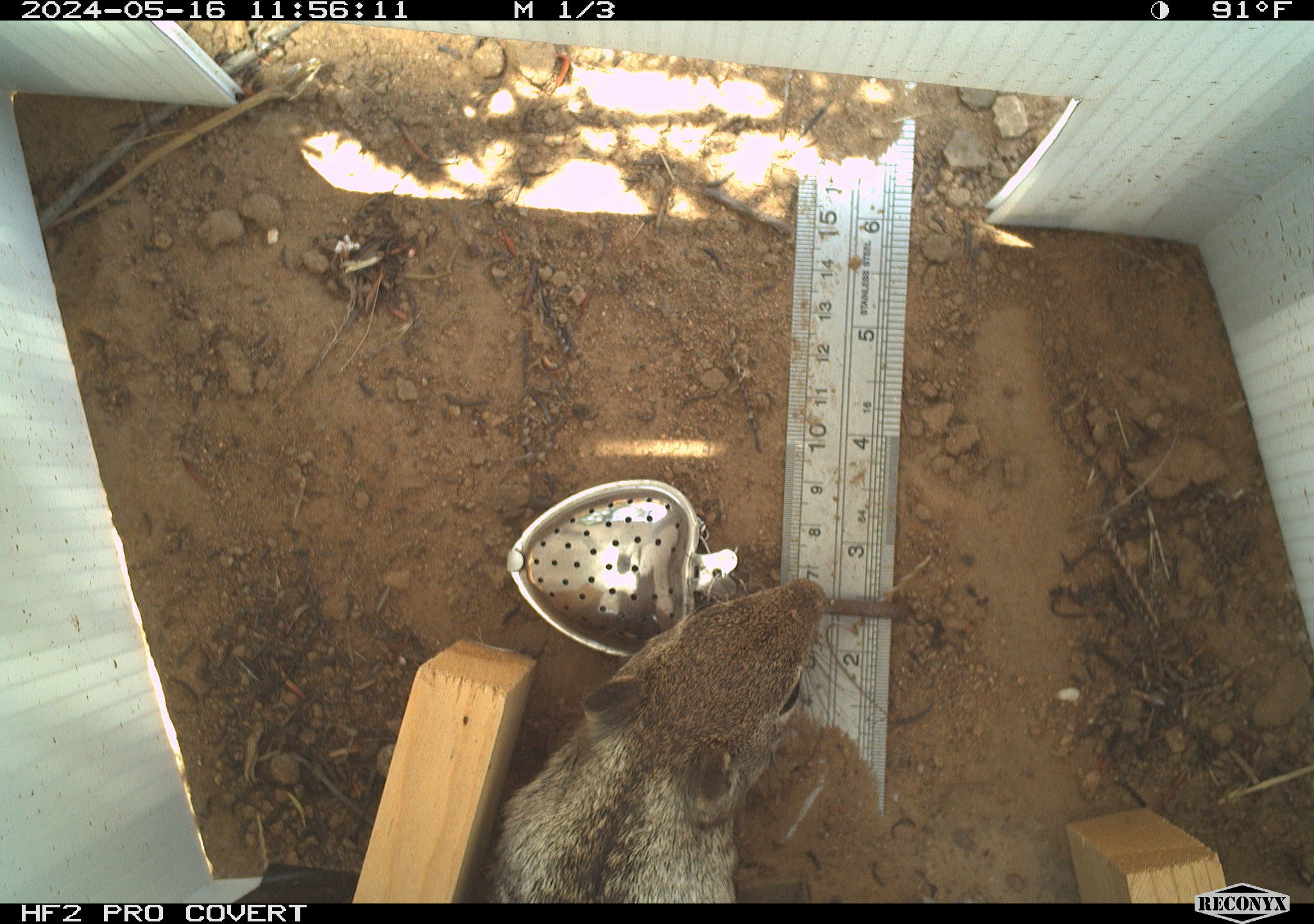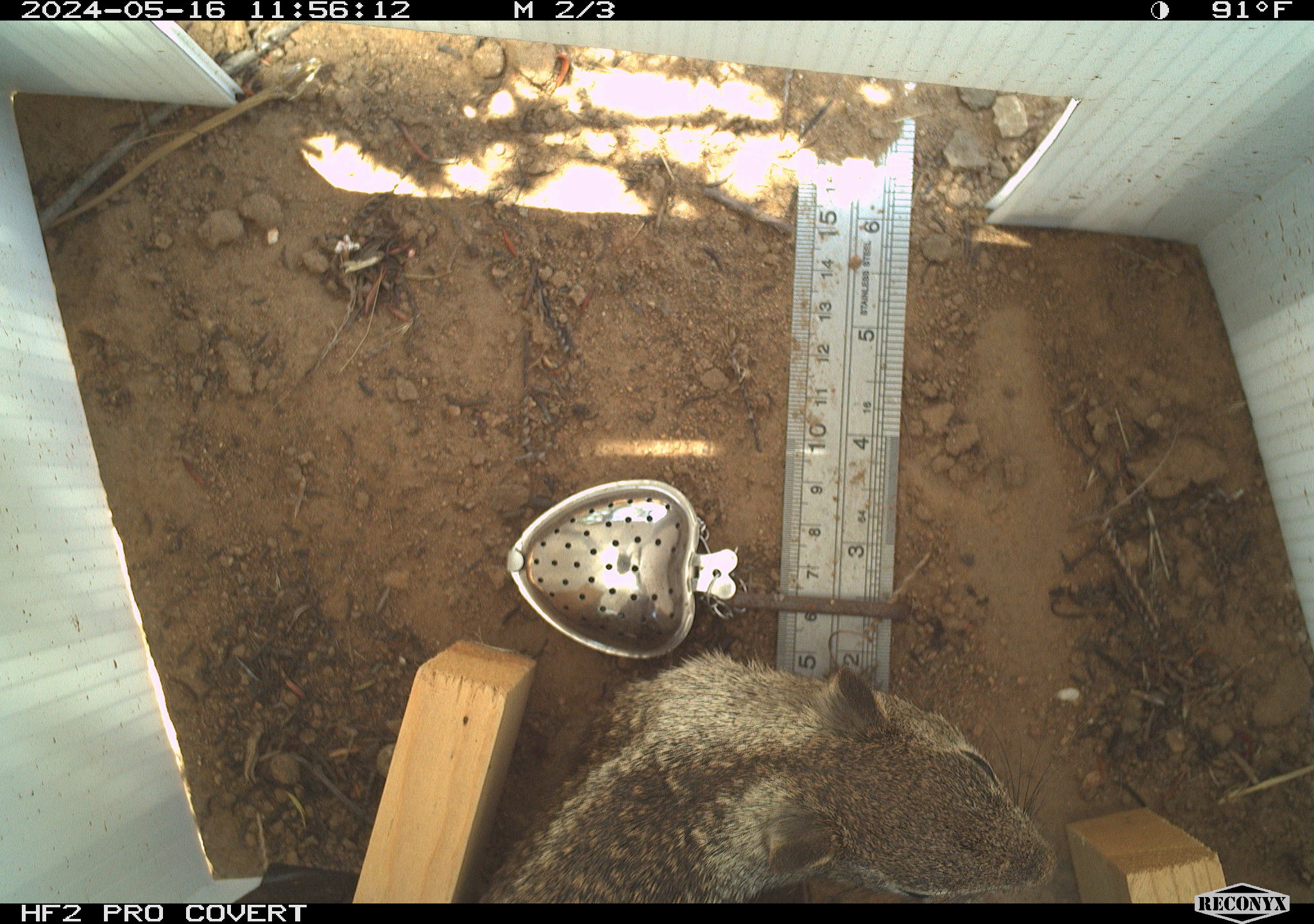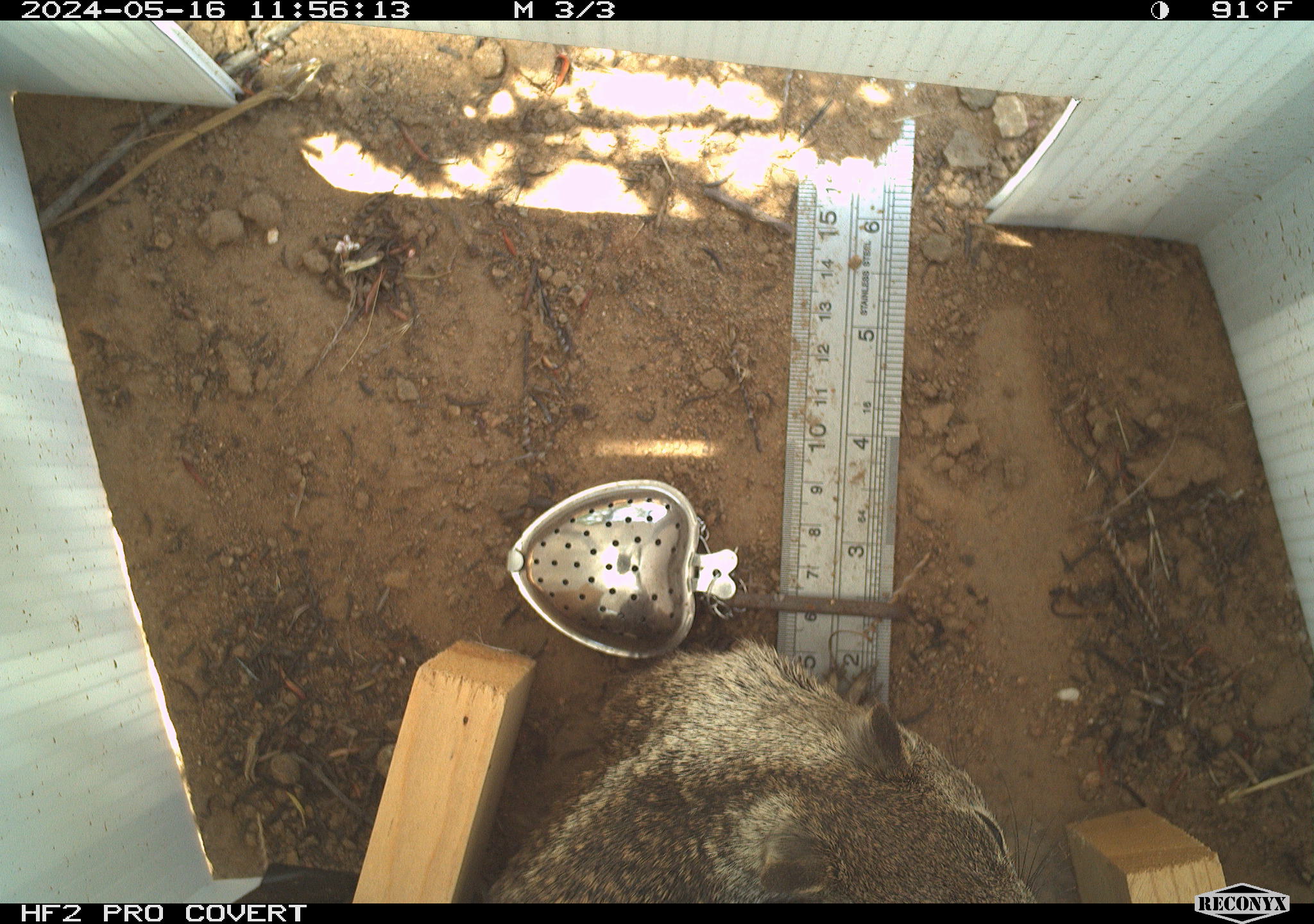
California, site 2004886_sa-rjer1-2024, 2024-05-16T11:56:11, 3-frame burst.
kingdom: Animalia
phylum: Chordata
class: Mammalia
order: Rodentia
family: Sciuridae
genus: Otospermophilus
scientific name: Otospermophilus beecheyi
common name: california ground squirrel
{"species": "california ground squirrel (Otospermophilus beecheyi)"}